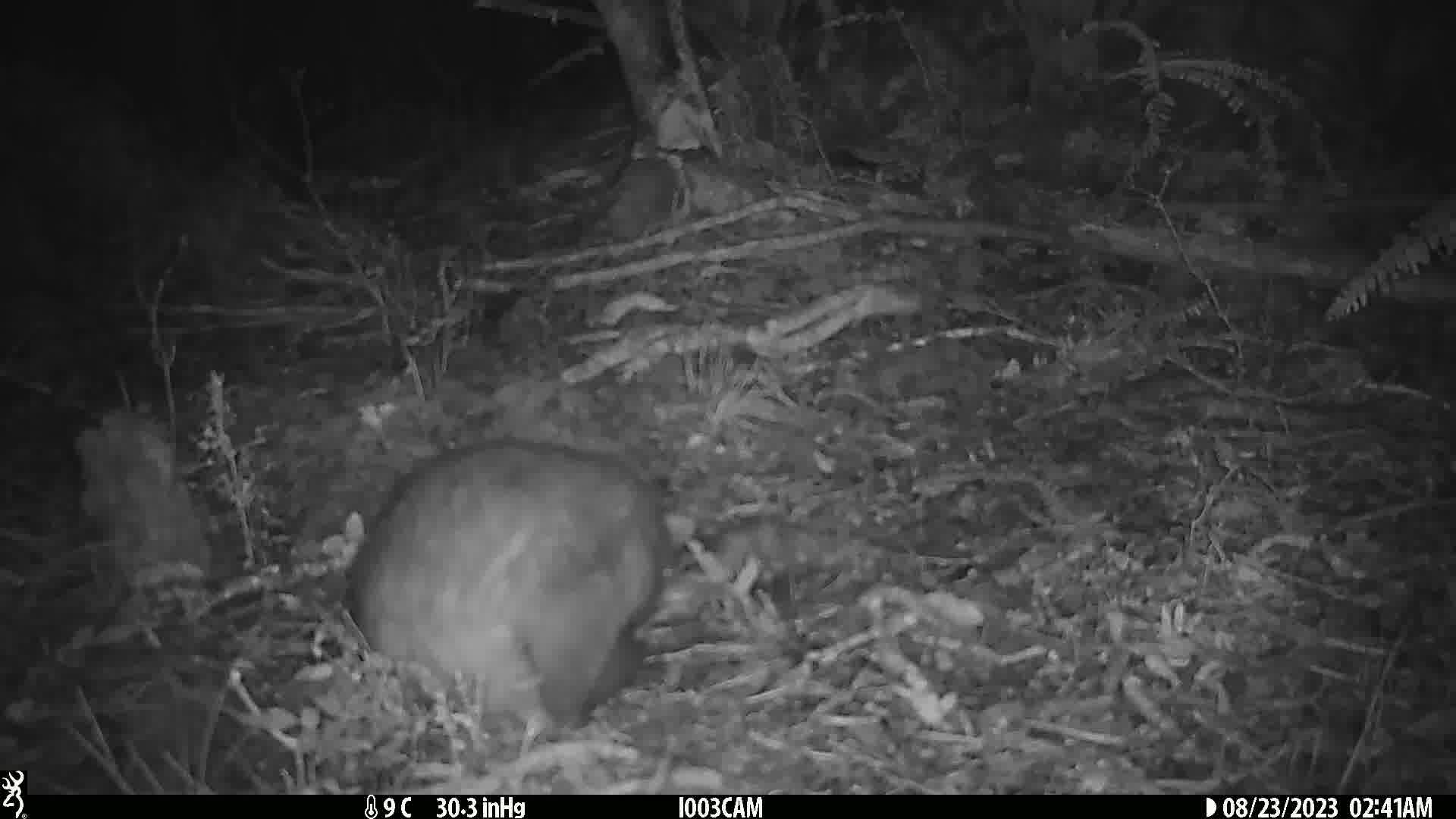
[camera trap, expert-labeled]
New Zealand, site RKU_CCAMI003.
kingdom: Animalia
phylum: Chordata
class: Mammalia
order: Diprotodontia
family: Phalangeridae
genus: Trichosurus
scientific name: Trichosurus vulpecula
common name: common brushtail possum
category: possum